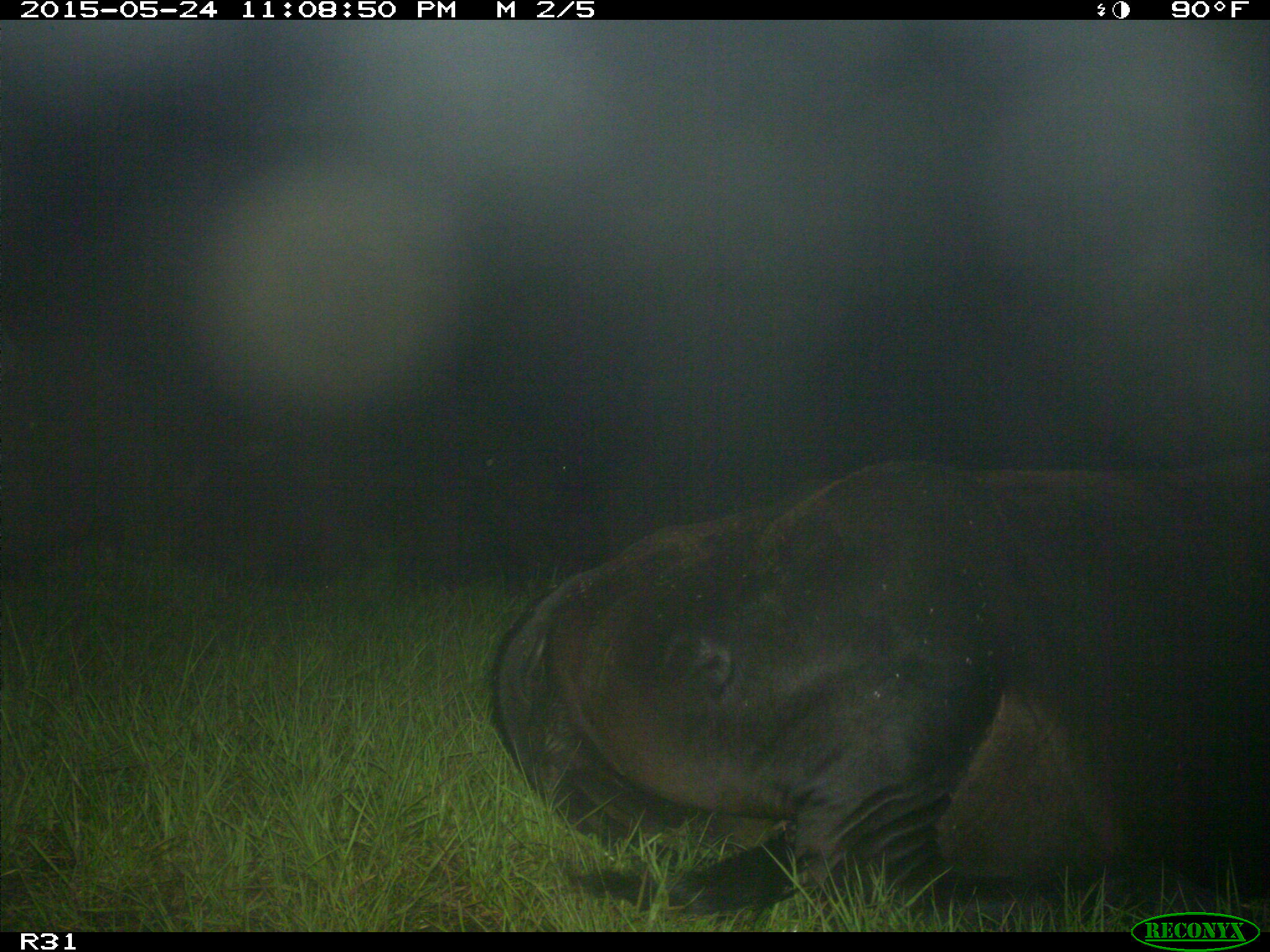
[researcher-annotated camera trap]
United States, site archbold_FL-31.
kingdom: Animalia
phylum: Chordata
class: Mammalia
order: Artiodactyla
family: Bovidae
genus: Bos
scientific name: Bos taurus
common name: domestic cow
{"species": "Bos taurus (domestic cow)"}